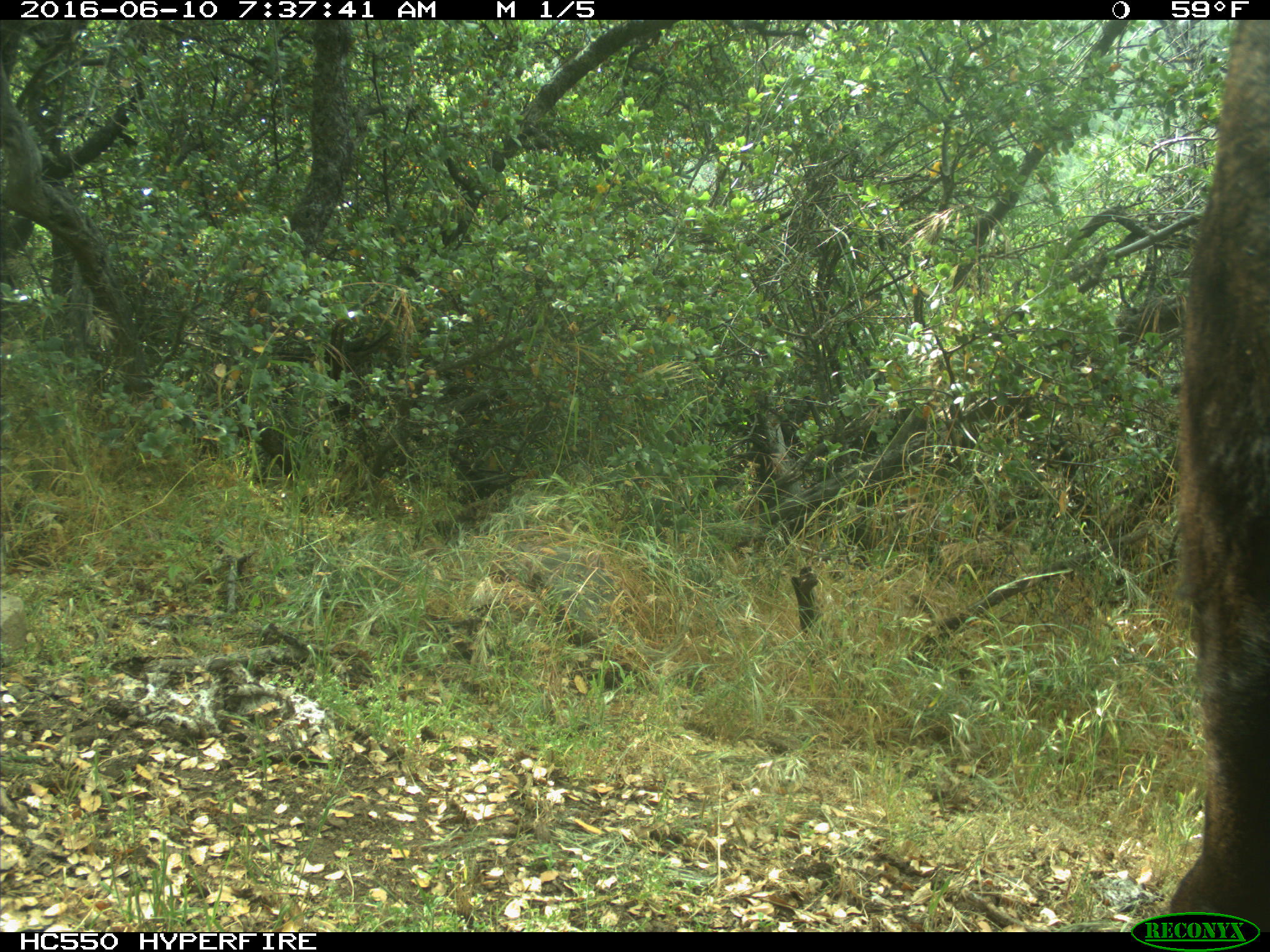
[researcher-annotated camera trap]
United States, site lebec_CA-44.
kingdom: Animalia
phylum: Chordata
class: Mammalia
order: Artiodactyla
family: Bovidae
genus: Bos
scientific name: Bos taurus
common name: domestic cow